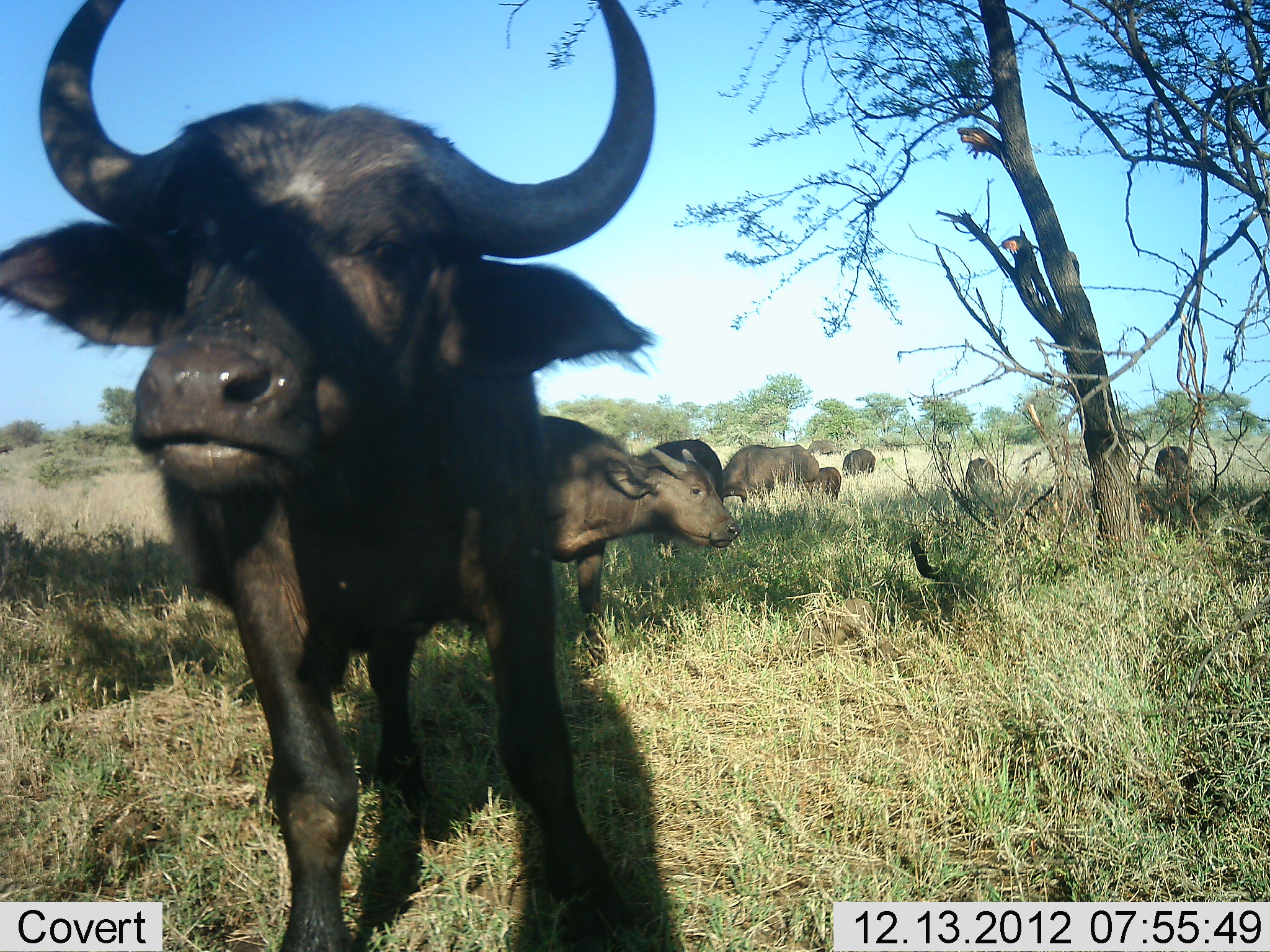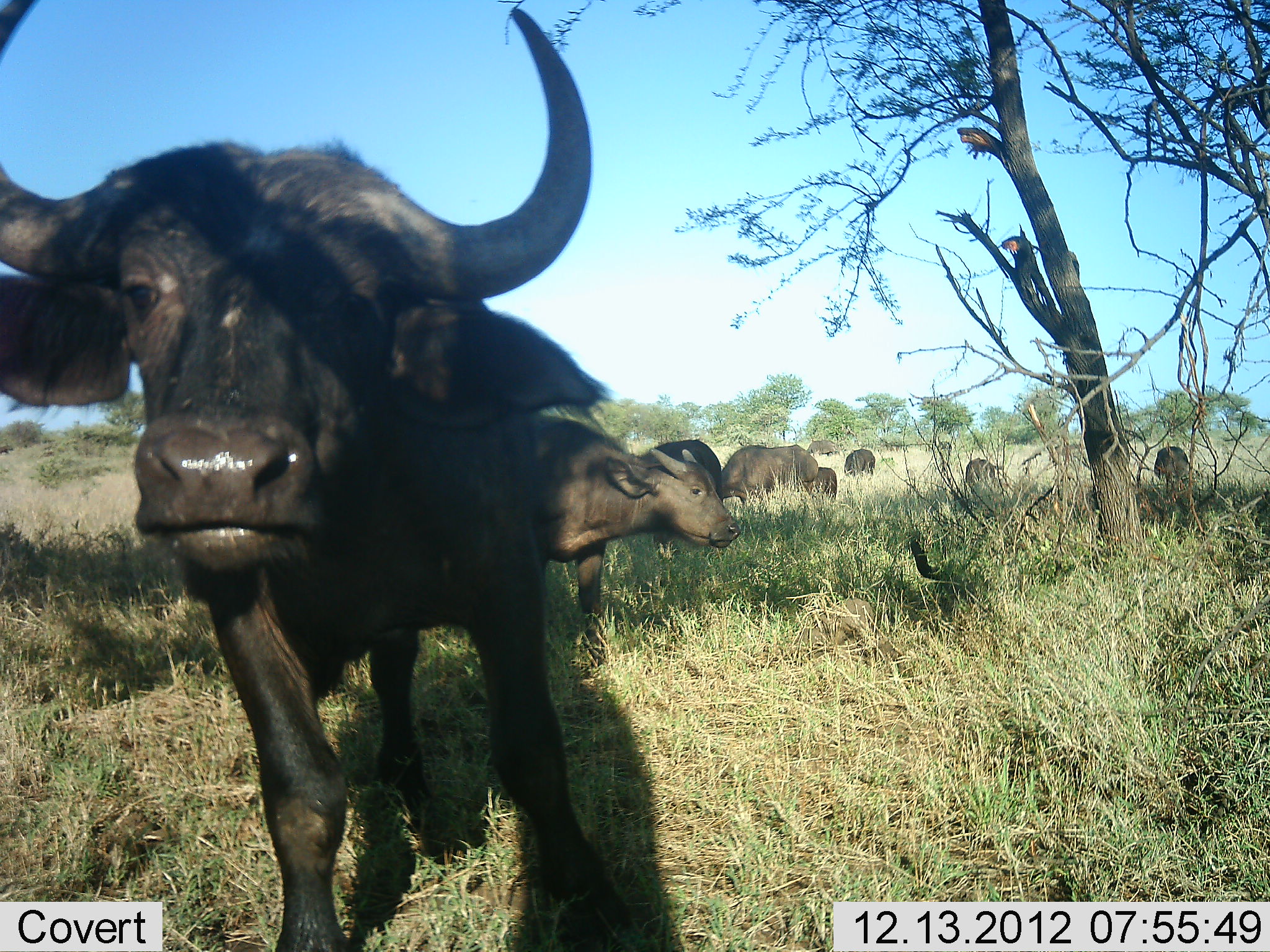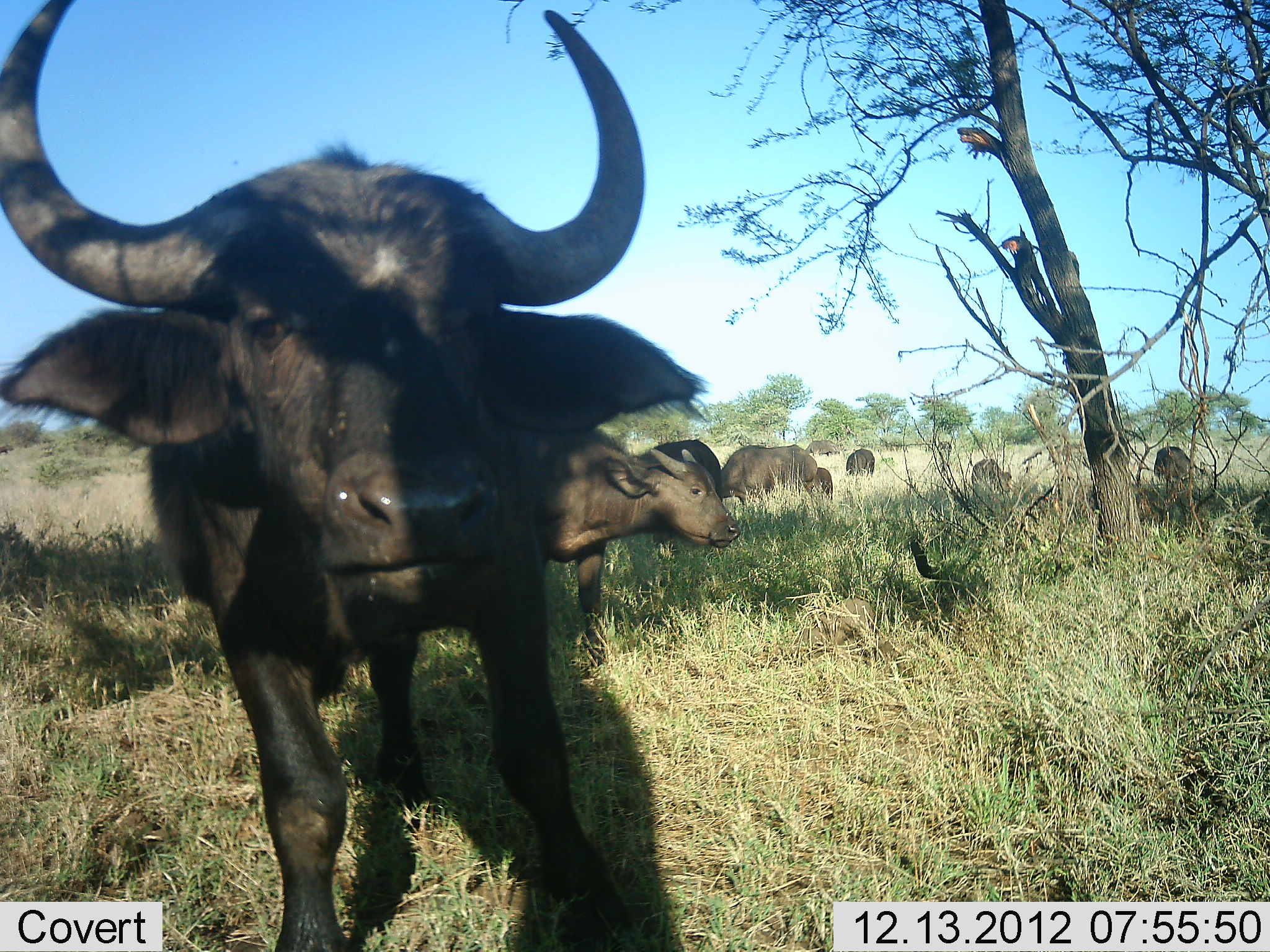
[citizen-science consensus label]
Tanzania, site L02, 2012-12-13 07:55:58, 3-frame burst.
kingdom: Animalia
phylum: Chordata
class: Mammalia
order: Artiodactyla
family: Bovidae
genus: Syncerus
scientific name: Syncerus caffer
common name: cape buffalo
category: buffalo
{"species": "buffalo (cape buffalo) (Syncerus caffer)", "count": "8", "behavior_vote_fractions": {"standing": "93%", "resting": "15%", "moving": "11%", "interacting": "7%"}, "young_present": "33%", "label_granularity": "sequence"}